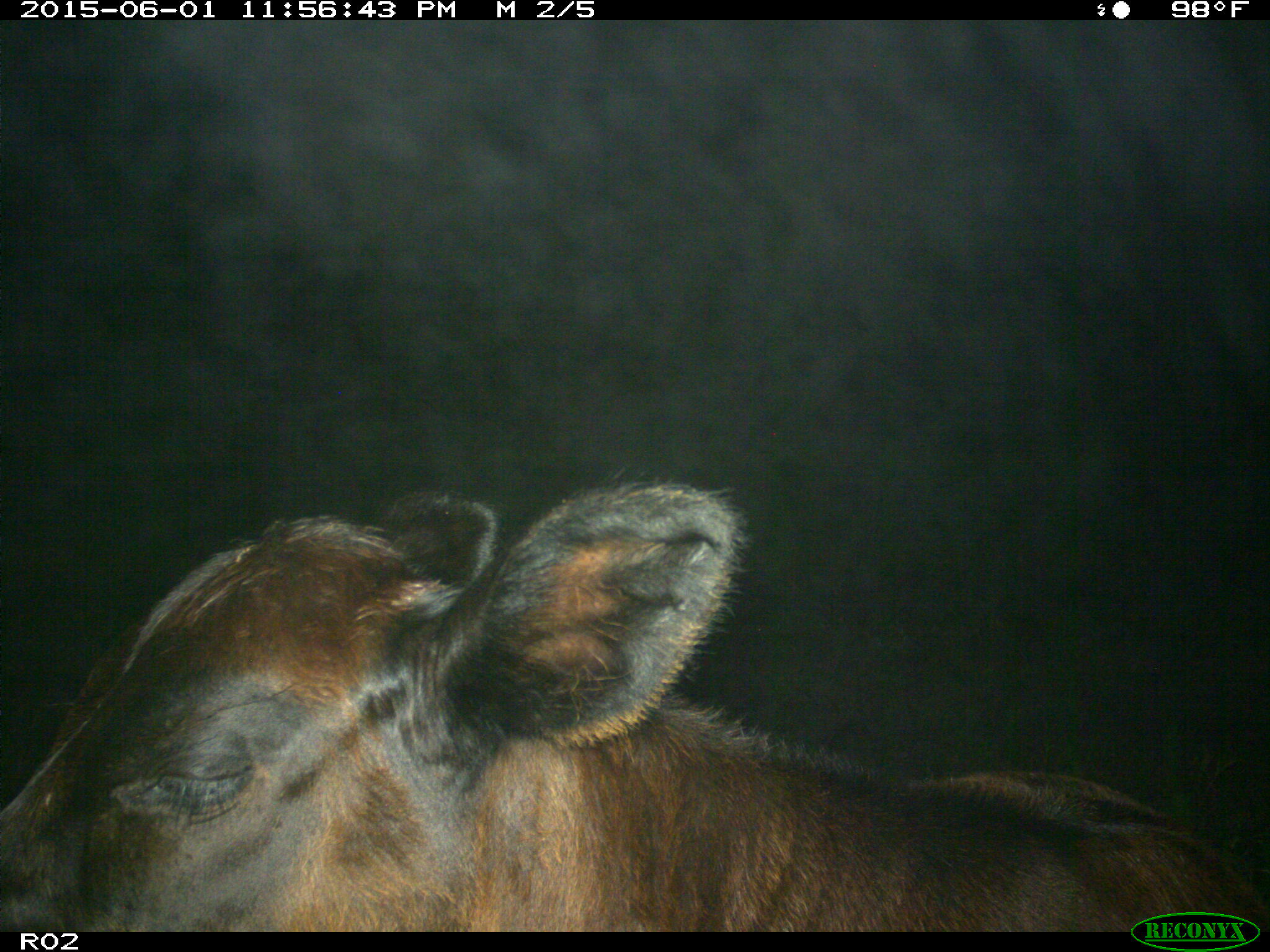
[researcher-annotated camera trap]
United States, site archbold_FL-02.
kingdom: Animalia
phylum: Chordata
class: Mammalia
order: Artiodactyla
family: Bovidae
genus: Bos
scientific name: Bos taurus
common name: domestic cow